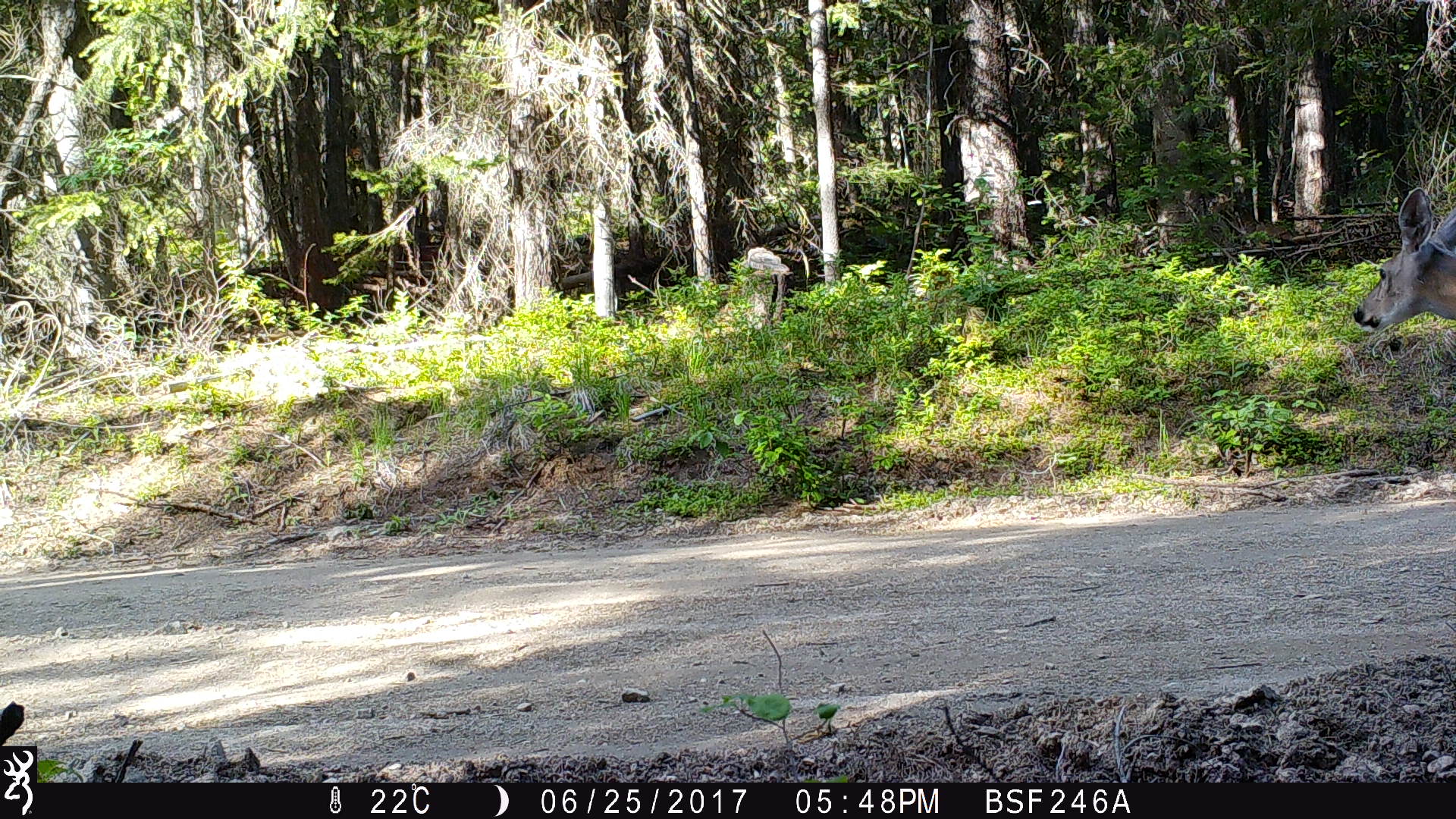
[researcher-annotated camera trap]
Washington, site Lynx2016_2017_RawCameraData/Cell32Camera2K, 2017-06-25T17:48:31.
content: unidentified animal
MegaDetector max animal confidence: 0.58